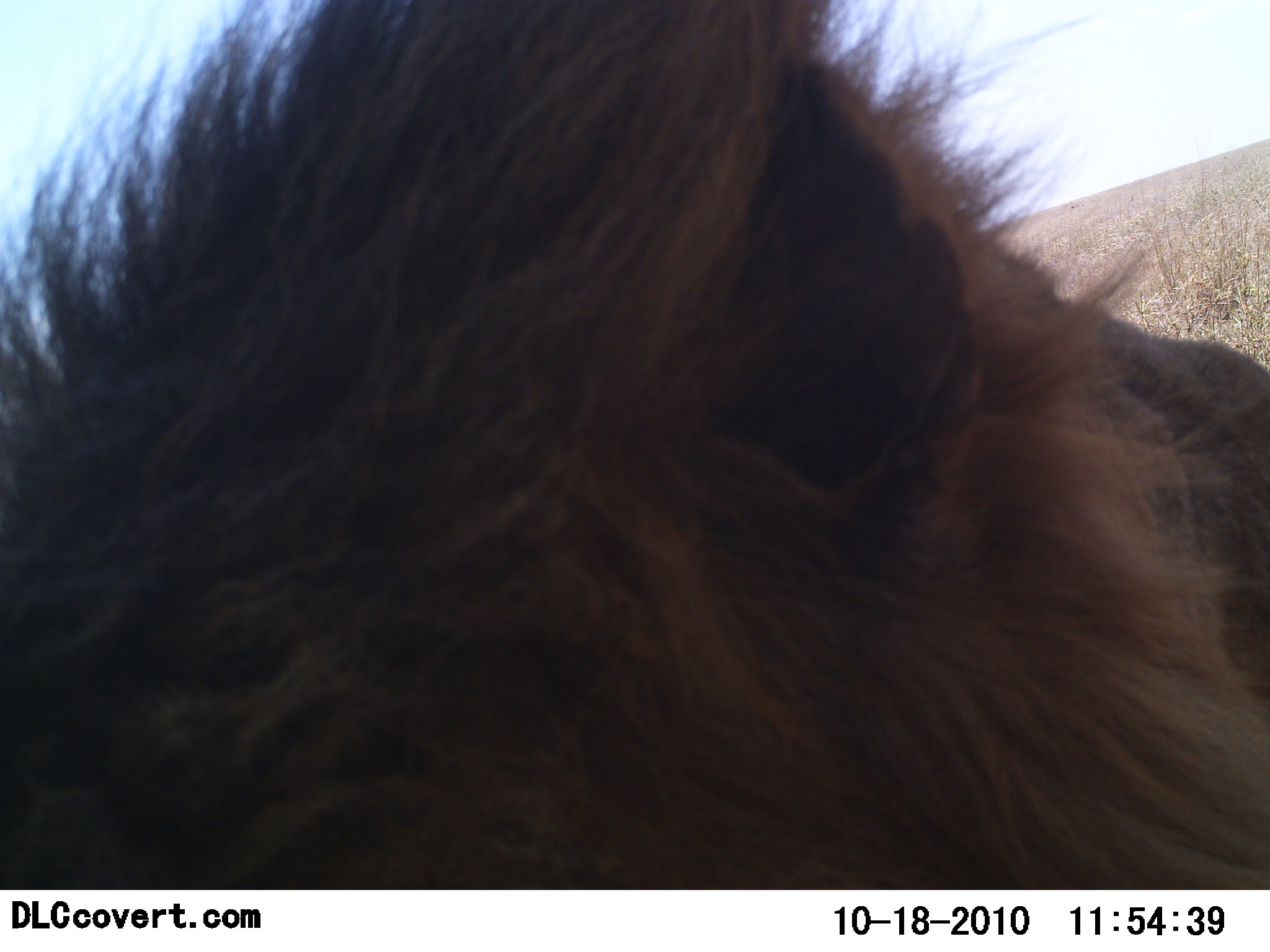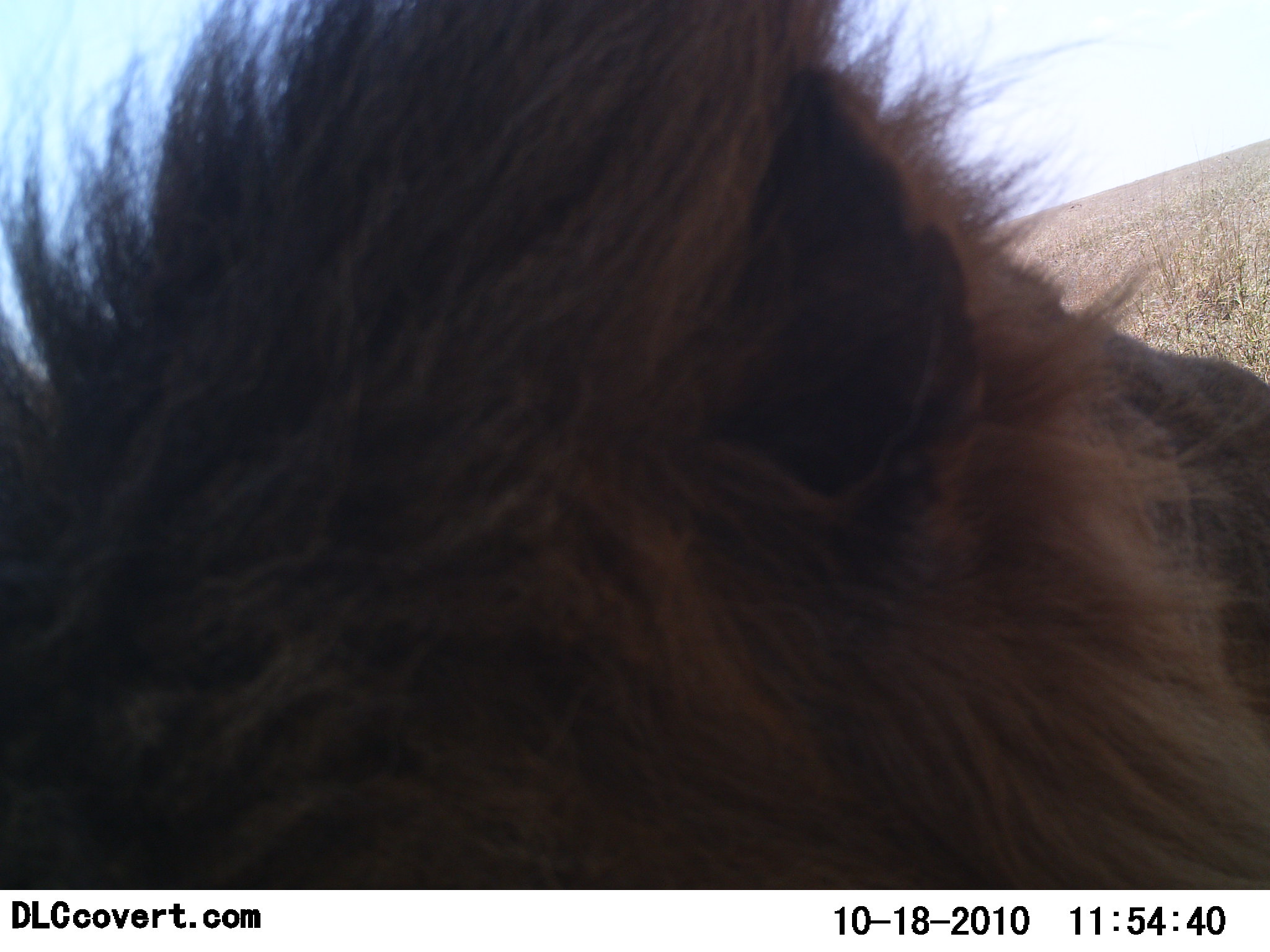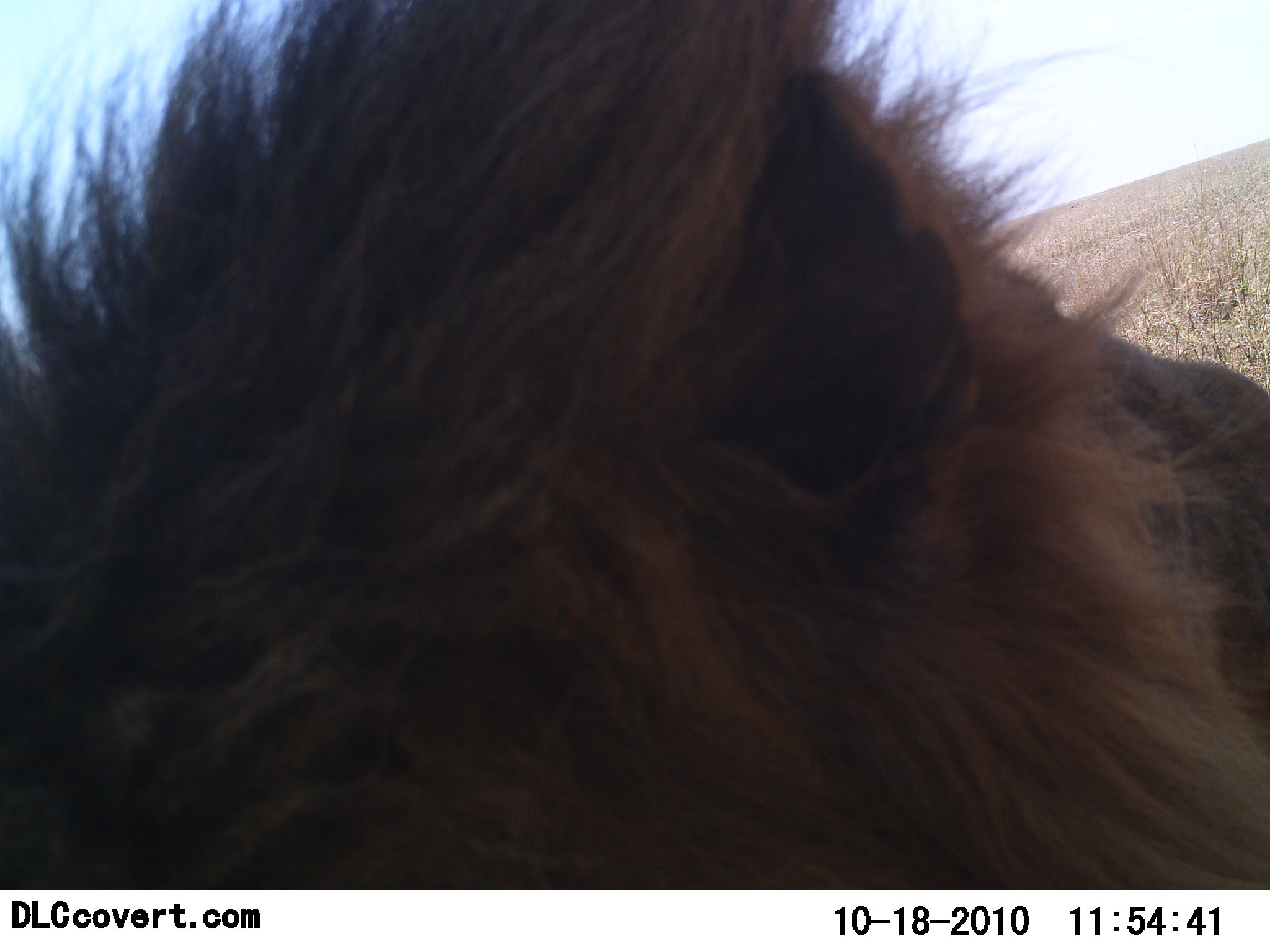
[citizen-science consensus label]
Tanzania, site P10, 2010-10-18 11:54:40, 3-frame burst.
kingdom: Animalia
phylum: Chordata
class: Mammalia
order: Carnivora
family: Felidae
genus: Panthera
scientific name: Panthera leo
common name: lion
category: lionmale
Lionmale (lion) (Panthera leo), count 1. Behavior (volunteer vote fractions): standing 53%, resting 41%, moving 12%, interacting 0%. Young present (vote fraction): 0%. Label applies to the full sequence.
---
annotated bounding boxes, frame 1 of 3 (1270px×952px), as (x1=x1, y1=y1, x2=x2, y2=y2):
animal: (x1=1, y1=1, x2=1270, y2=889)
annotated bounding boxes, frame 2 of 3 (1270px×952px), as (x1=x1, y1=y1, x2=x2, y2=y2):
animal: (x1=1, y1=0, x2=1269, y2=889)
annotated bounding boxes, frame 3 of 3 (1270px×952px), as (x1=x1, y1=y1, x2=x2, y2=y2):
animal: (x1=1, y1=1, x2=1270, y2=889)